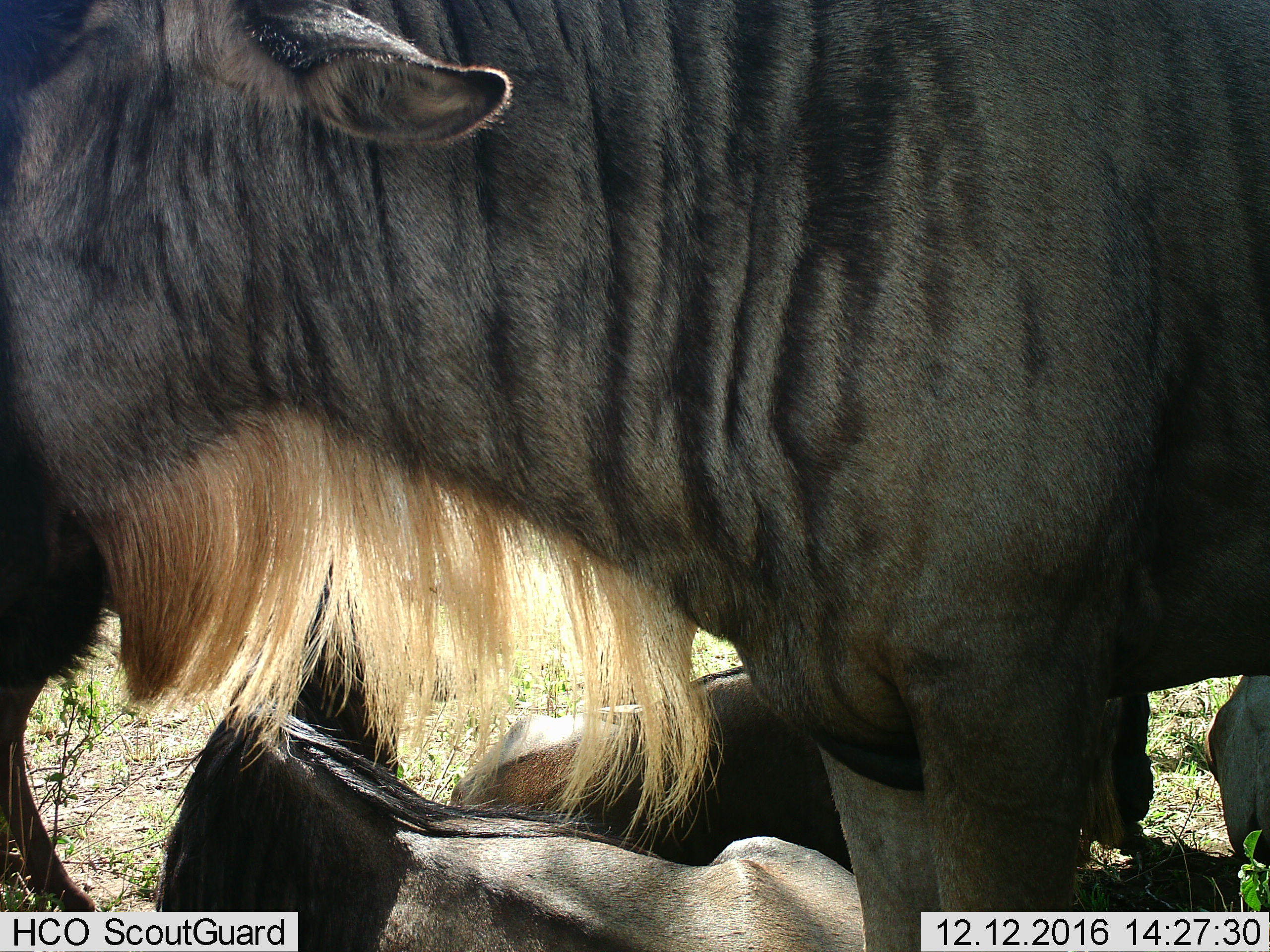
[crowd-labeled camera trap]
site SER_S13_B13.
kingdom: Animalia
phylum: Chordata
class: Mammalia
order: Artiodactyla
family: Bovidae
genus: Connochaetes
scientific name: Connochaetes taurinus taurinus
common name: blue wildebeest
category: wildebeestblue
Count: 5.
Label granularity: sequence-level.